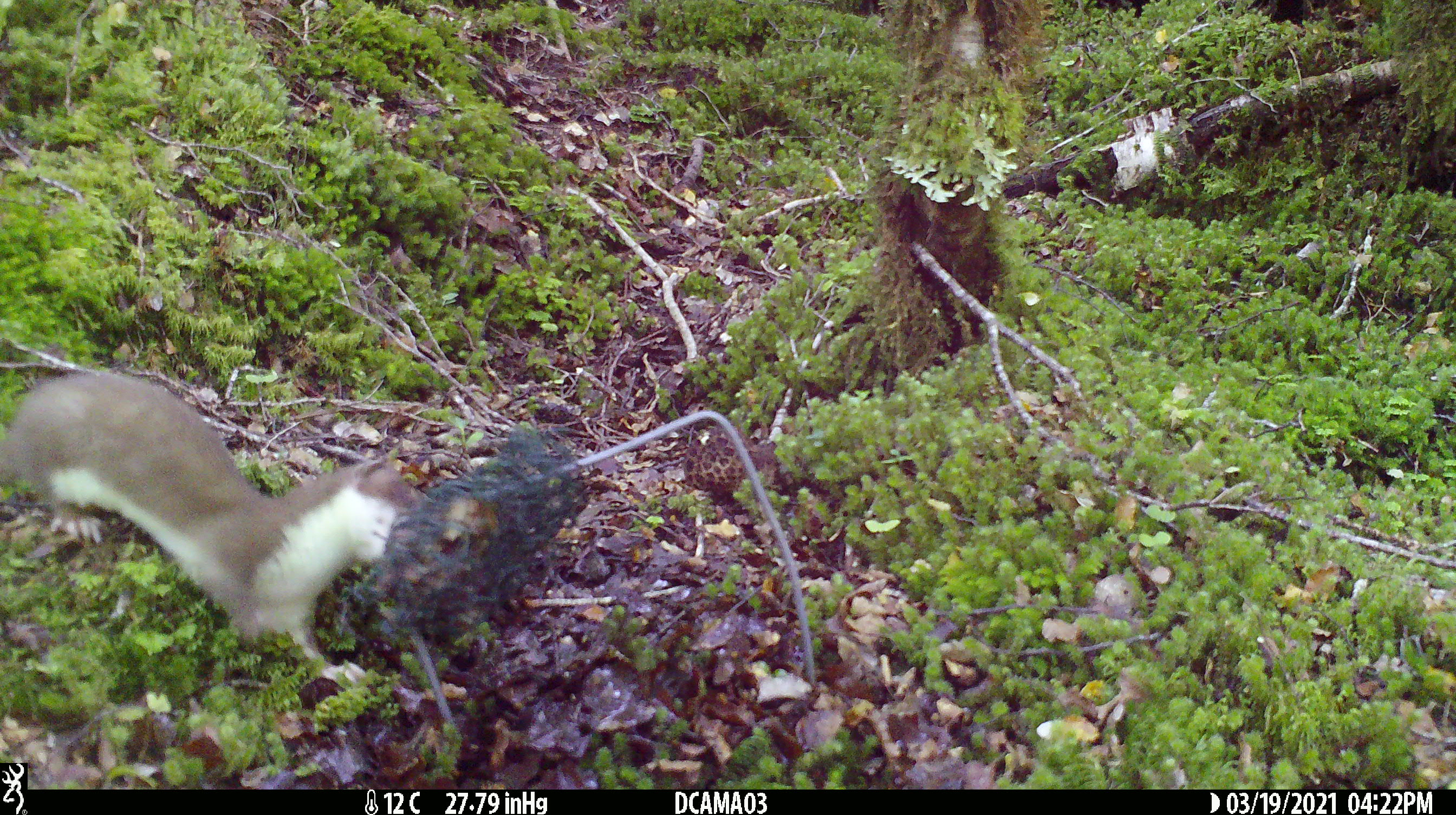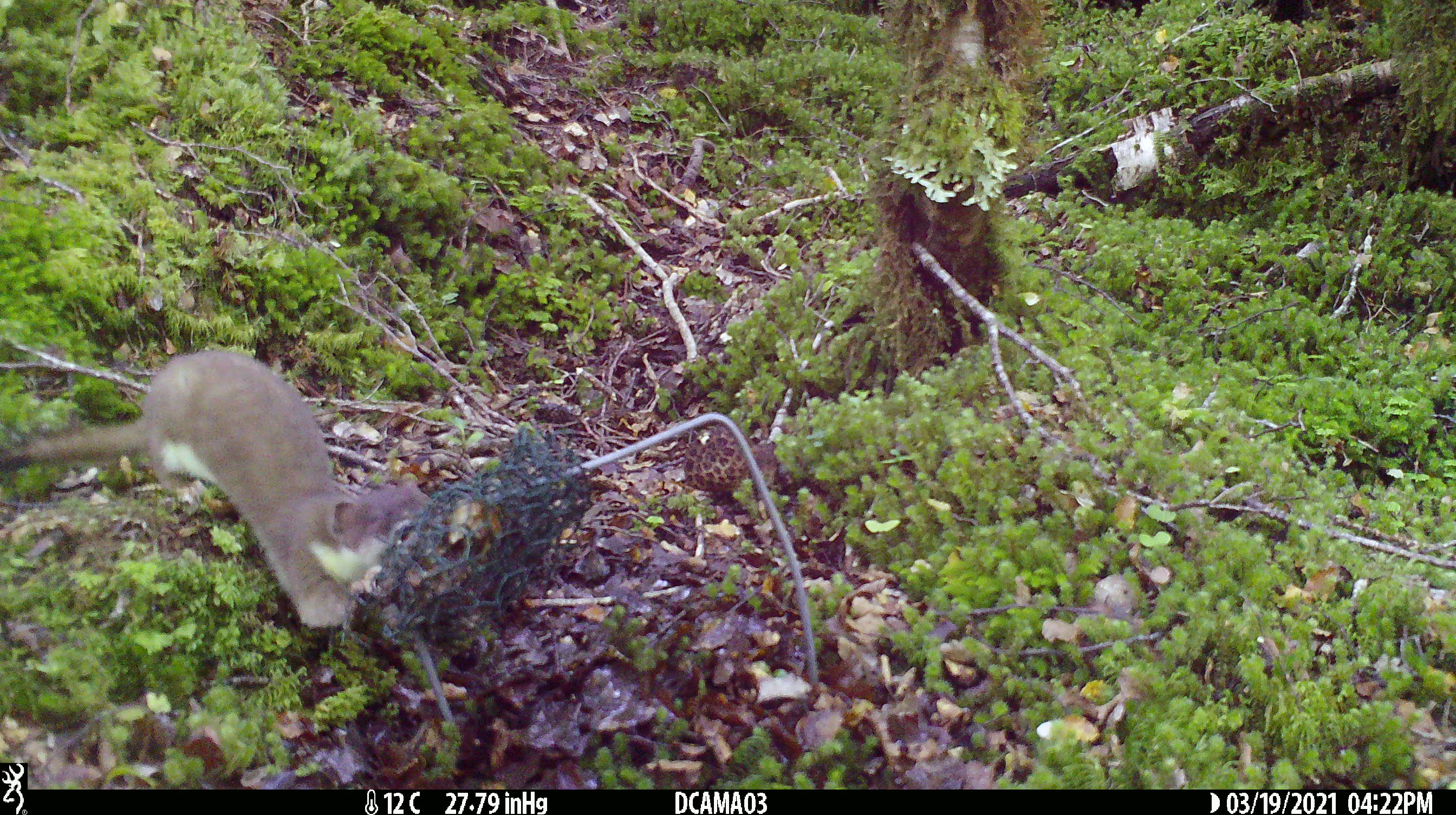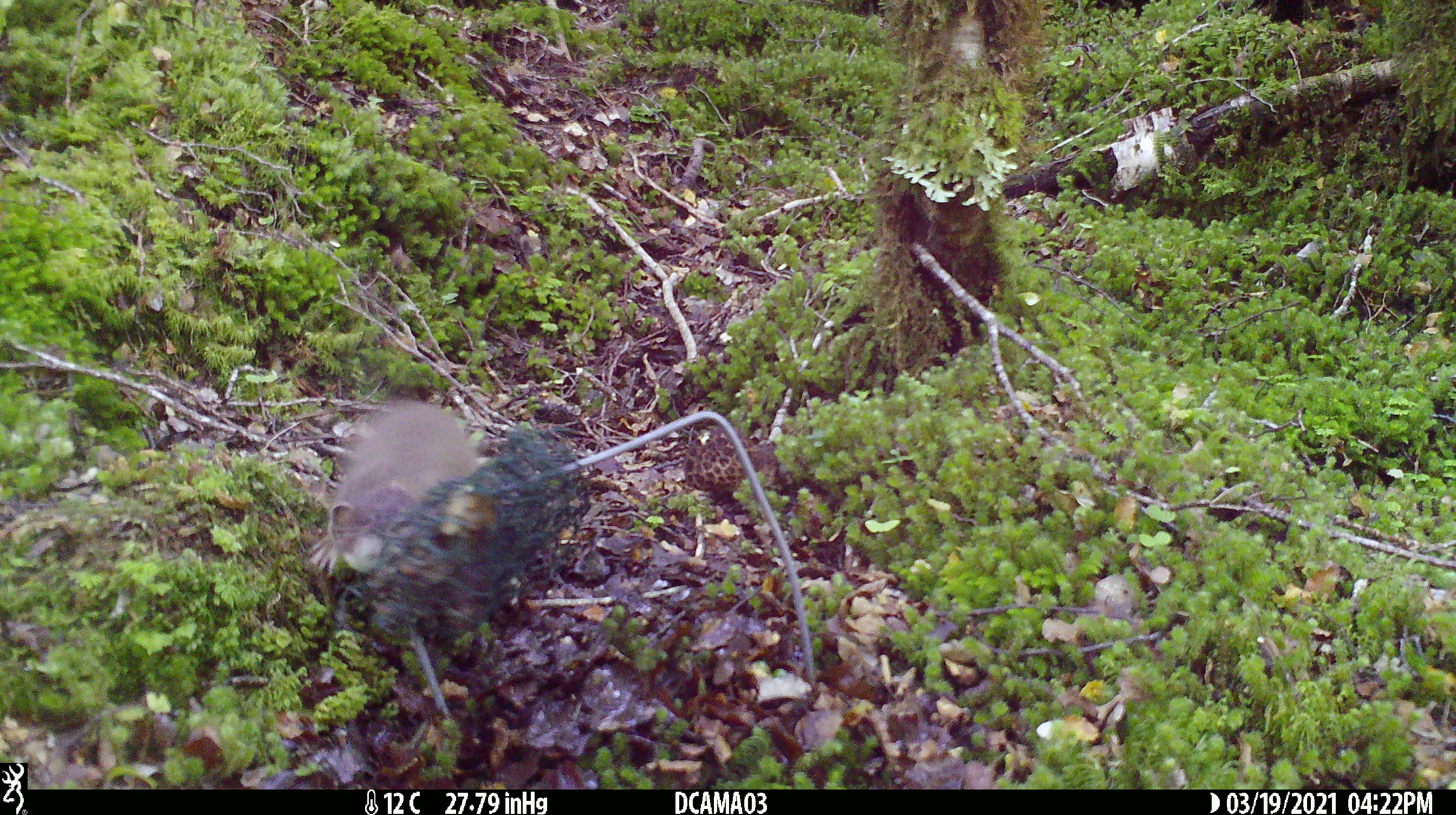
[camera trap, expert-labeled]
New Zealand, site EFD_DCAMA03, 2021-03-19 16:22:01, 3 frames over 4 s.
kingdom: Animalia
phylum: Chordata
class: Mammalia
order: Carnivora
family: Mustelidae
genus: Mustela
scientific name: Mustela erminea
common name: stoat